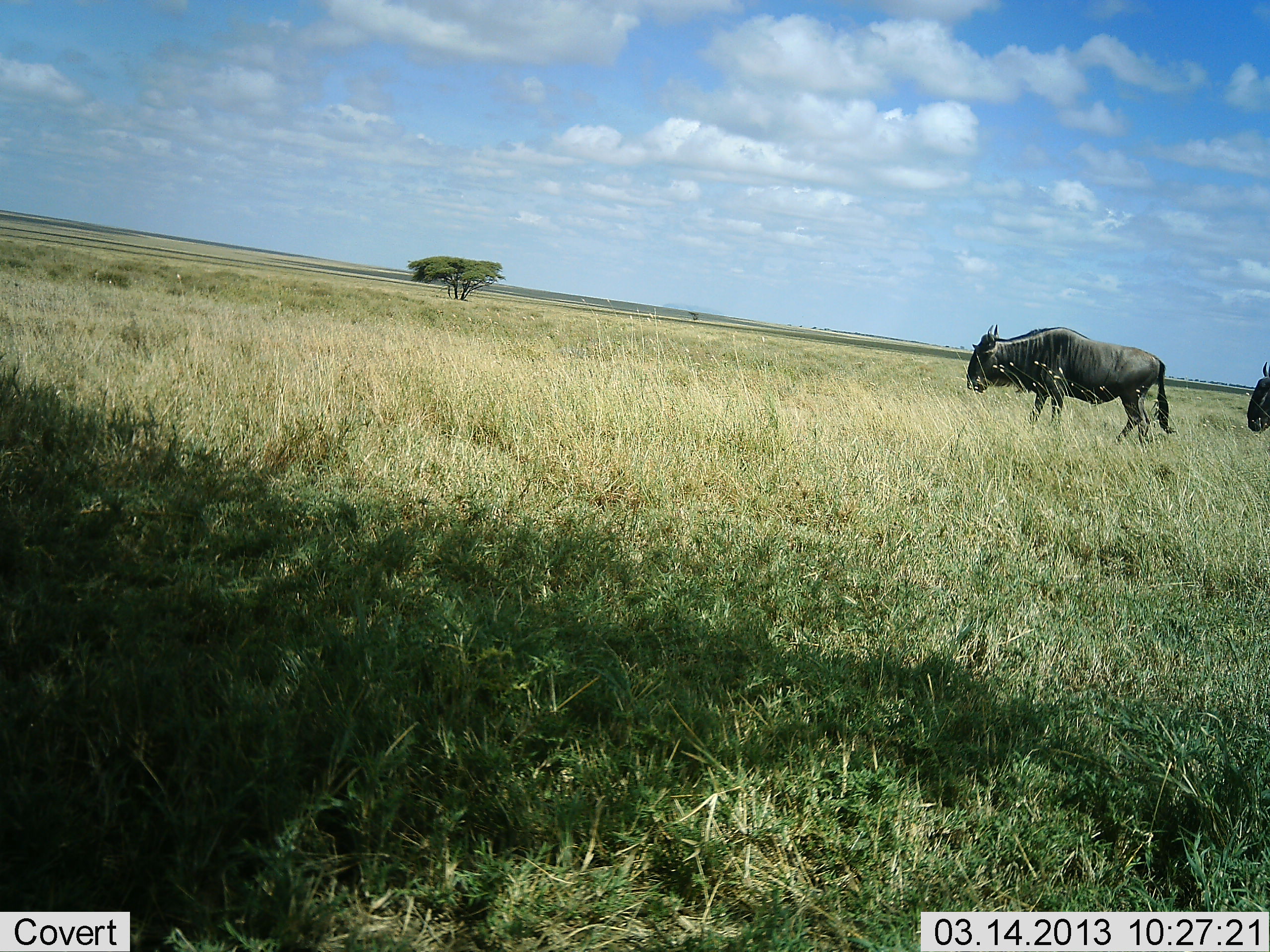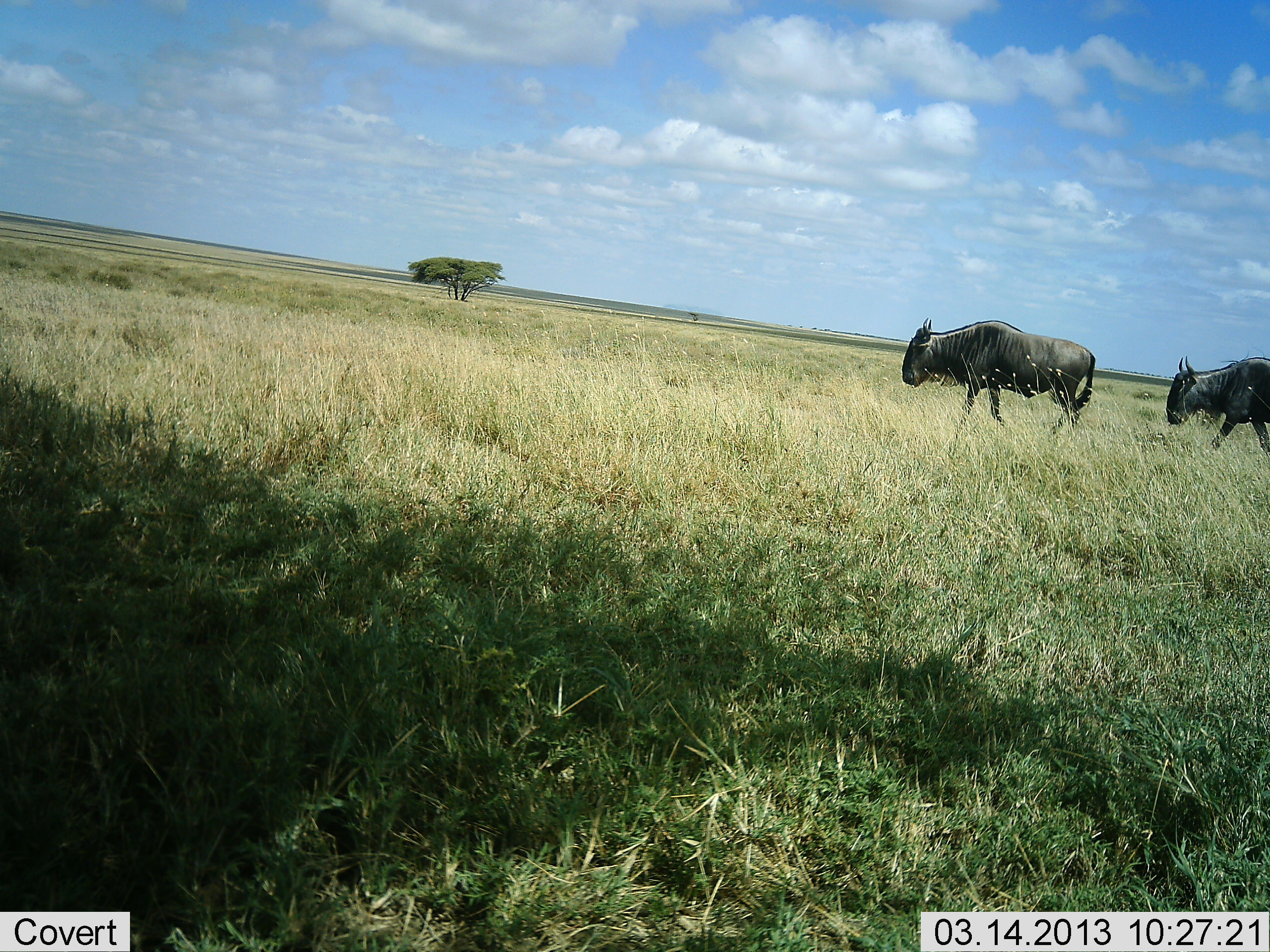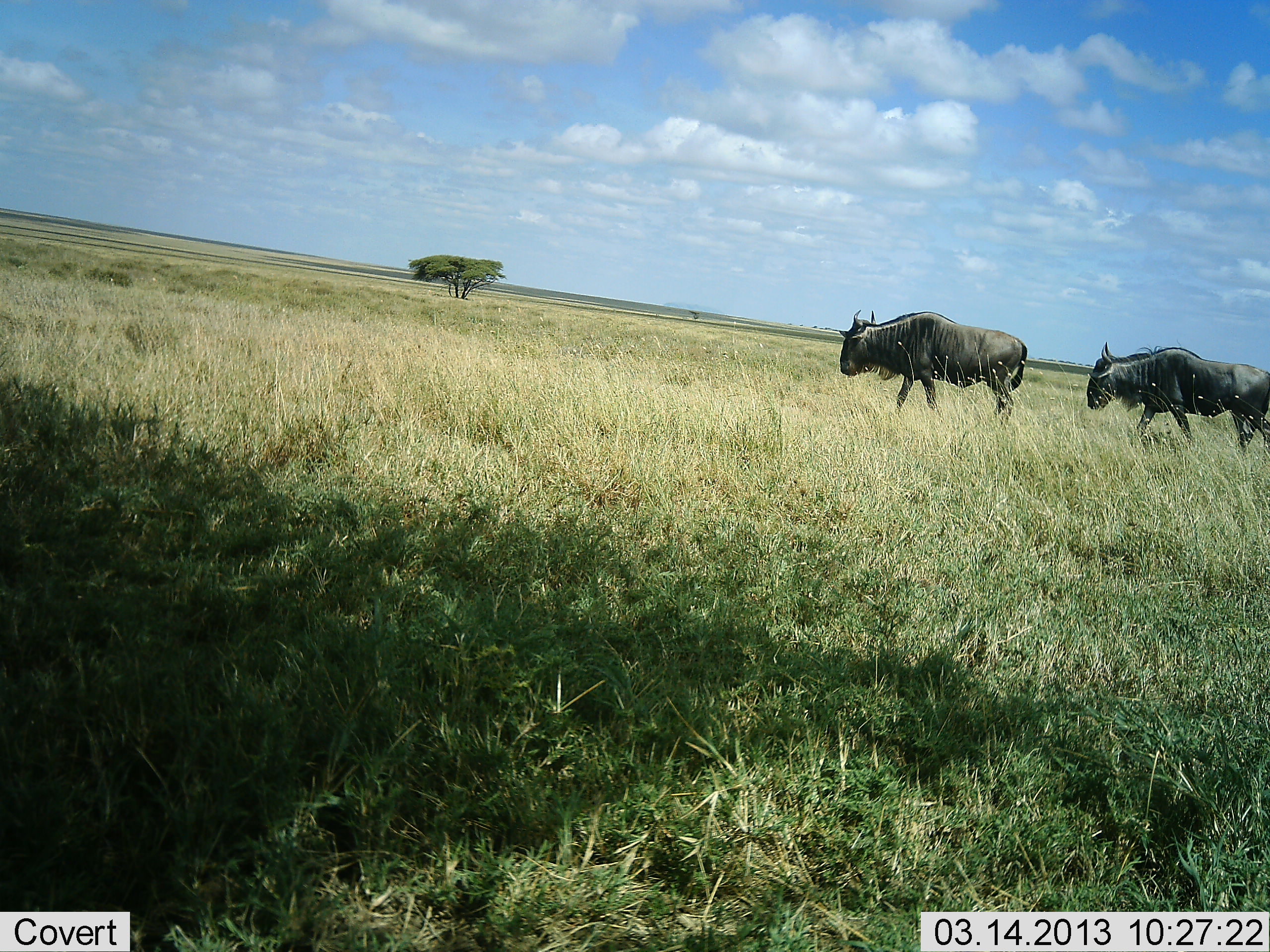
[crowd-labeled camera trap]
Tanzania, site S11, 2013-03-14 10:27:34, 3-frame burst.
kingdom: Animalia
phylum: Chordata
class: Mammalia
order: Artiodactyla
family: Bovidae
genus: Connochaetes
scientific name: Connochaetes taurinus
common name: blue wildebeest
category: wildebeest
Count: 2.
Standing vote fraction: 3%.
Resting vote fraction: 0%.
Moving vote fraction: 97%.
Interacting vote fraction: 0%.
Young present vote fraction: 0%.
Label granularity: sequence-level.